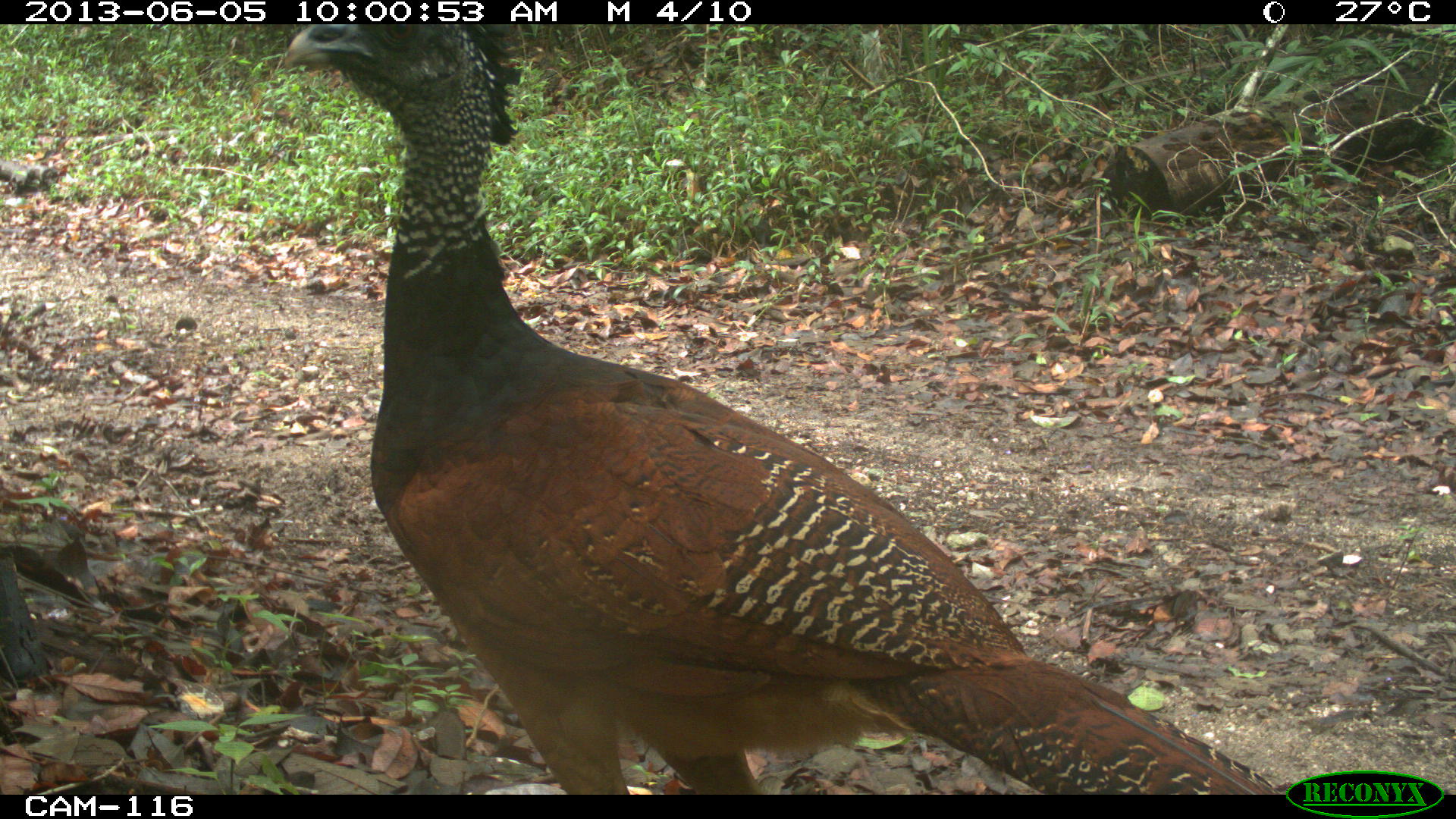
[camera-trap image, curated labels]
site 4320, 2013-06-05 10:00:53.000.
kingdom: Animalia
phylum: Chordata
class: Aves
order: Galliformes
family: Cracidae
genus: Crax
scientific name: Crax rubra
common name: great curassow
Crax rubra (great curassow), count 1, sex female.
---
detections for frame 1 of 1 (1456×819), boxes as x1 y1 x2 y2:
crax rubra: 277 24 1282 795